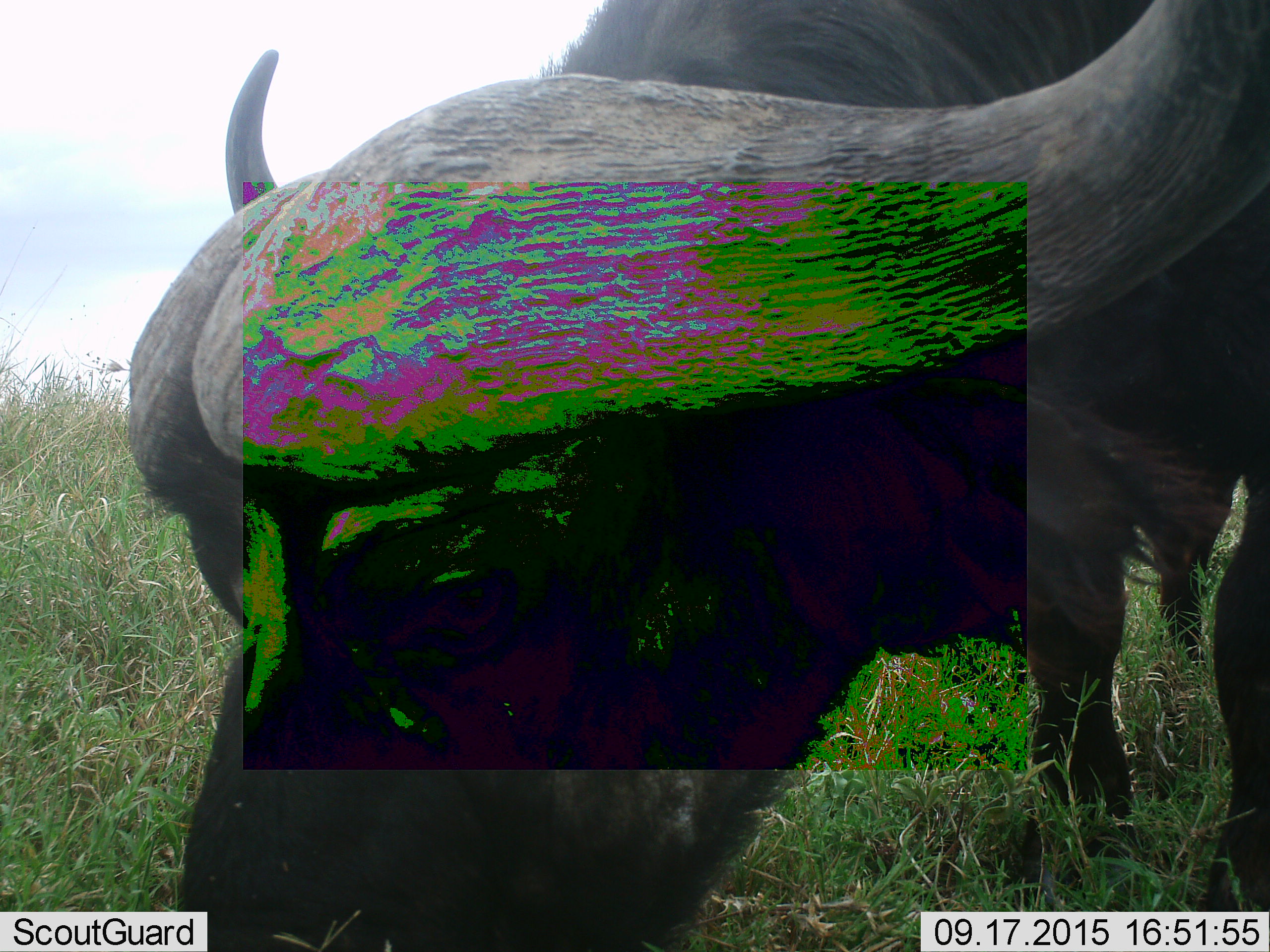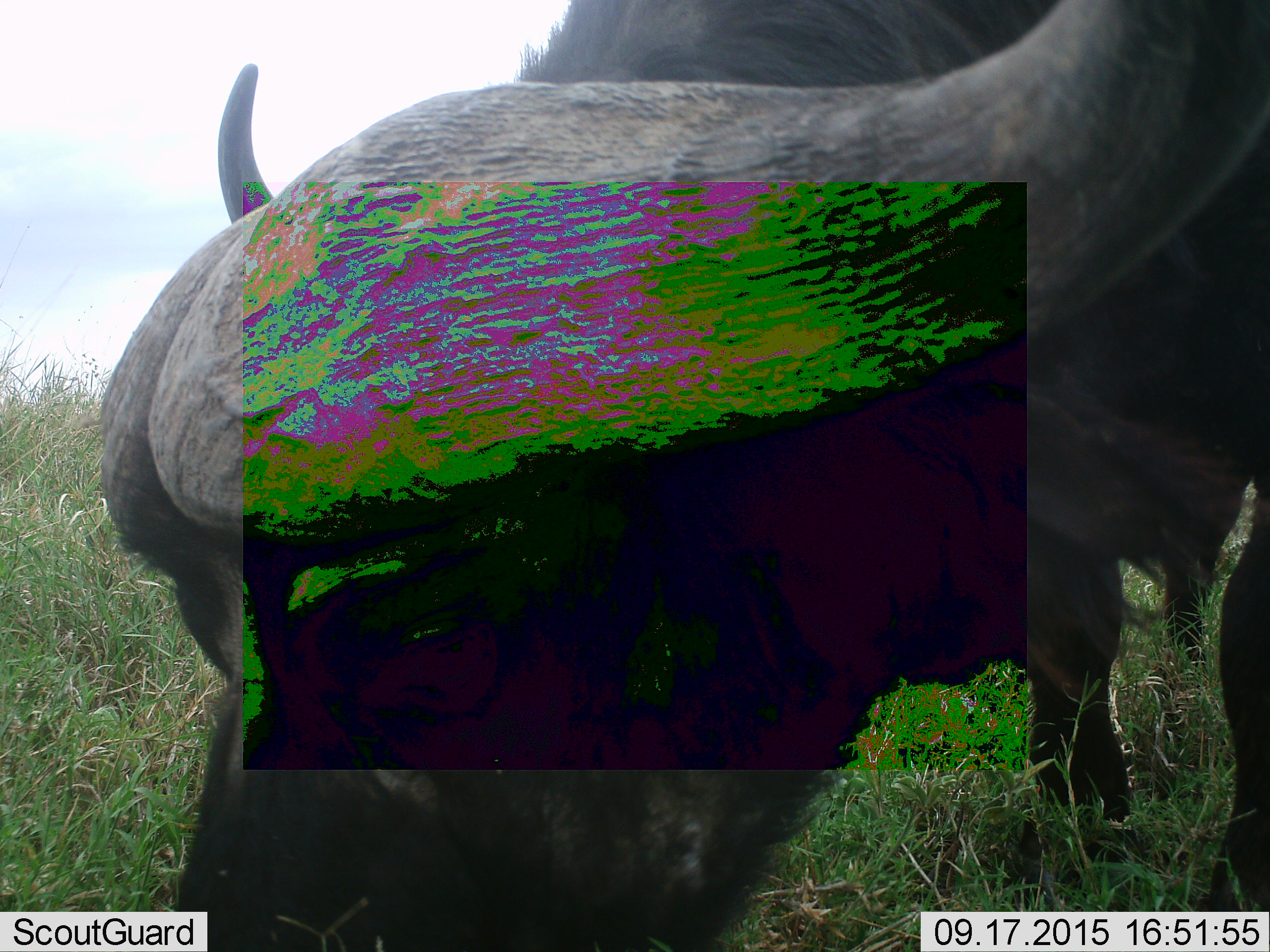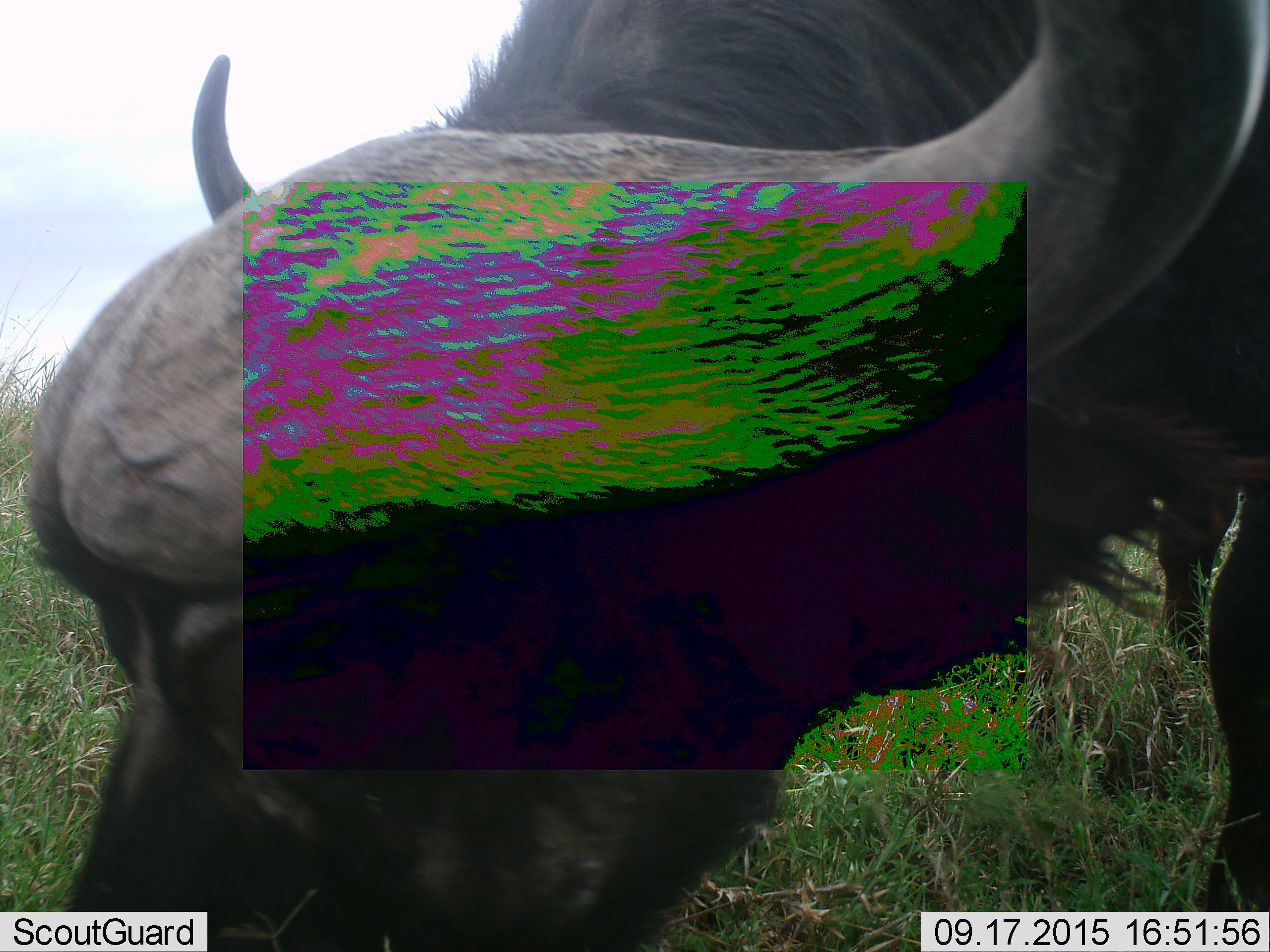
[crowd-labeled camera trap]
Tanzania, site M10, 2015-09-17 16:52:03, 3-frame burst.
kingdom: Animalia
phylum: Chordata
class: Mammalia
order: Artiodactyla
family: Bovidae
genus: Syncerus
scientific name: Syncerus caffer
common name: cape buffalo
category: buffalo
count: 1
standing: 0%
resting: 0%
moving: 0%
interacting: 0%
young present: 0%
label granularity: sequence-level